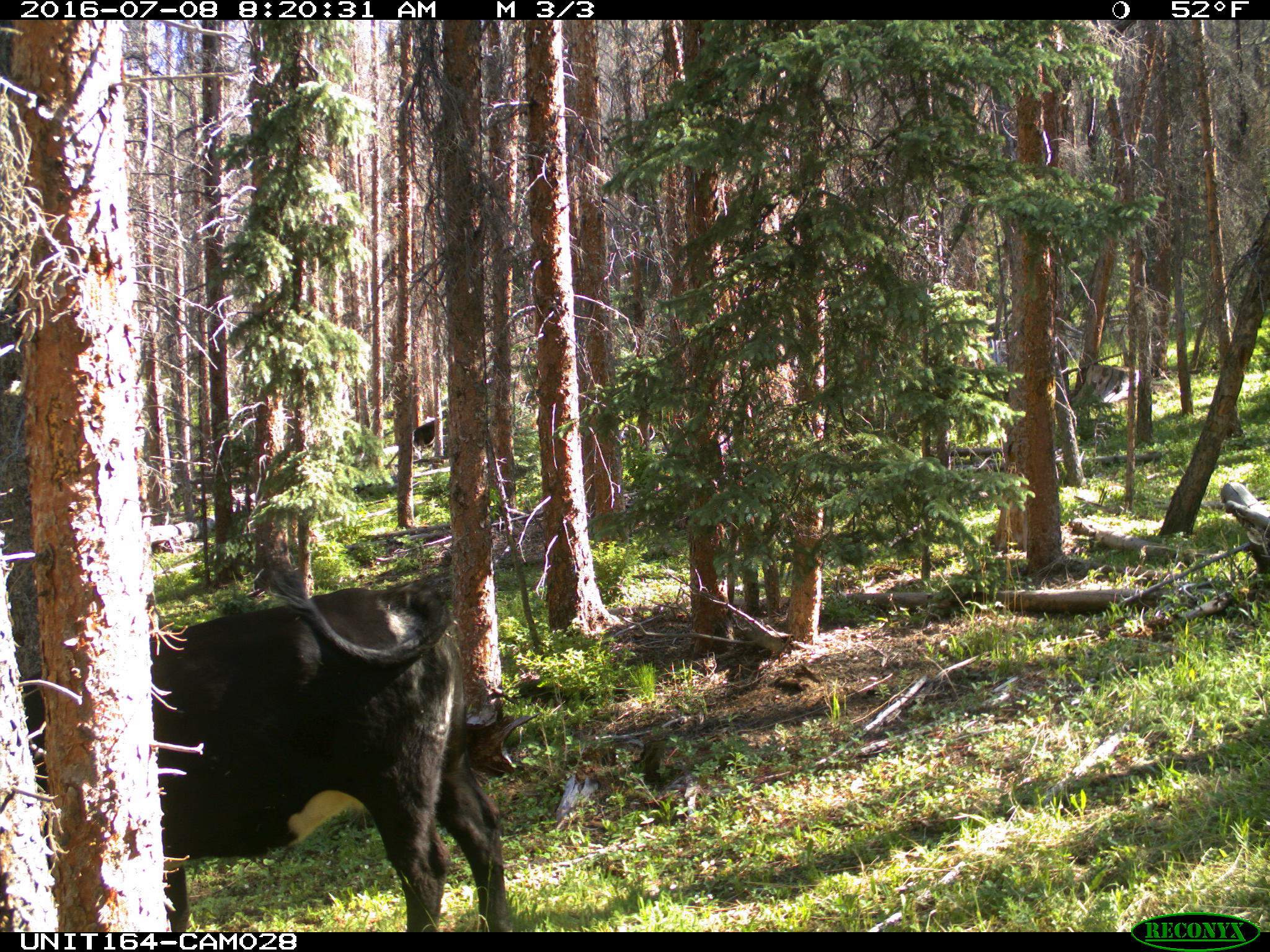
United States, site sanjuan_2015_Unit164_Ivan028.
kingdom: Animalia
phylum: Chordata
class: Mammalia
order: Artiodactyla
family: Bovidae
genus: Bos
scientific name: Bos taurus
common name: domestic cow